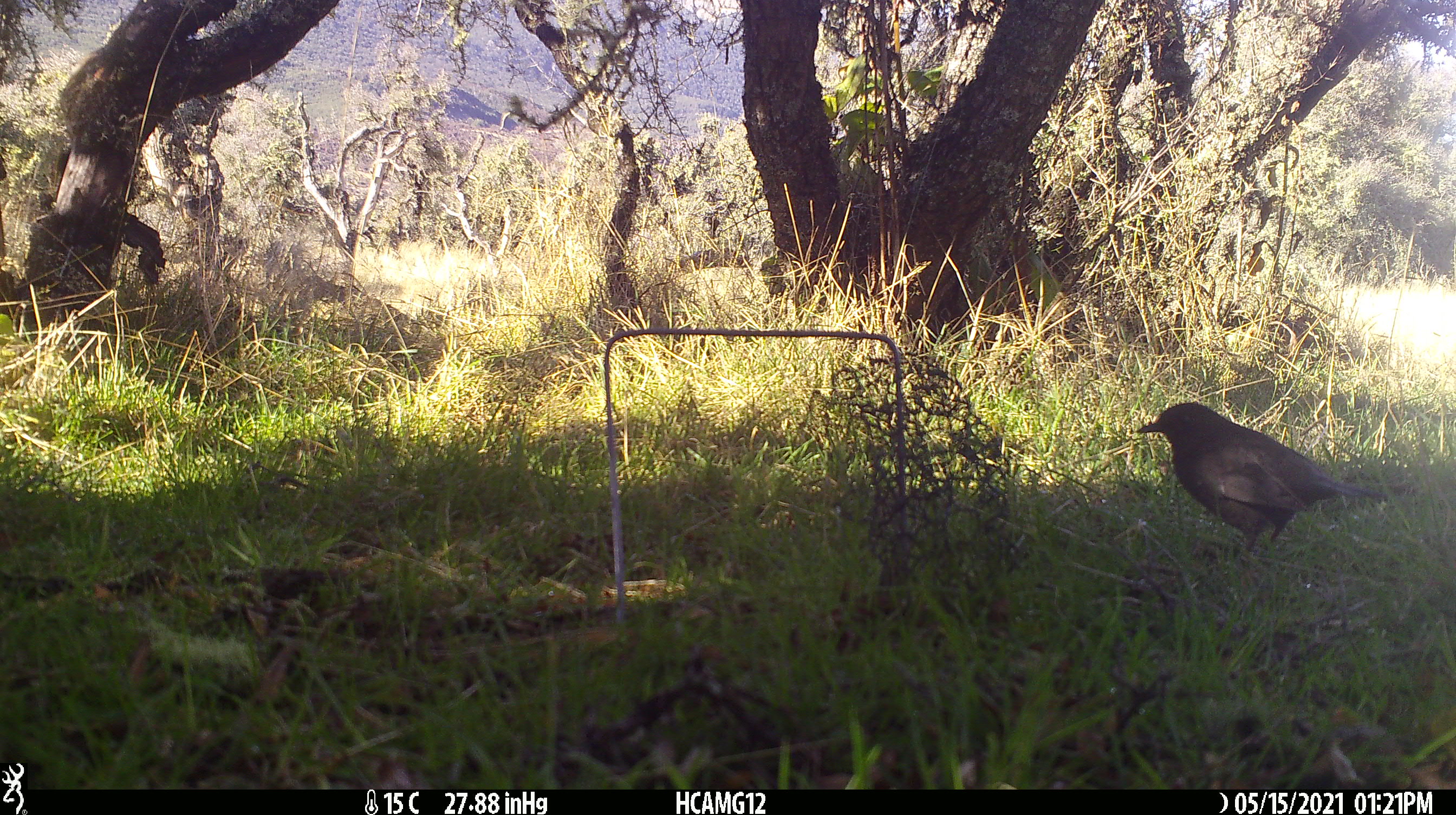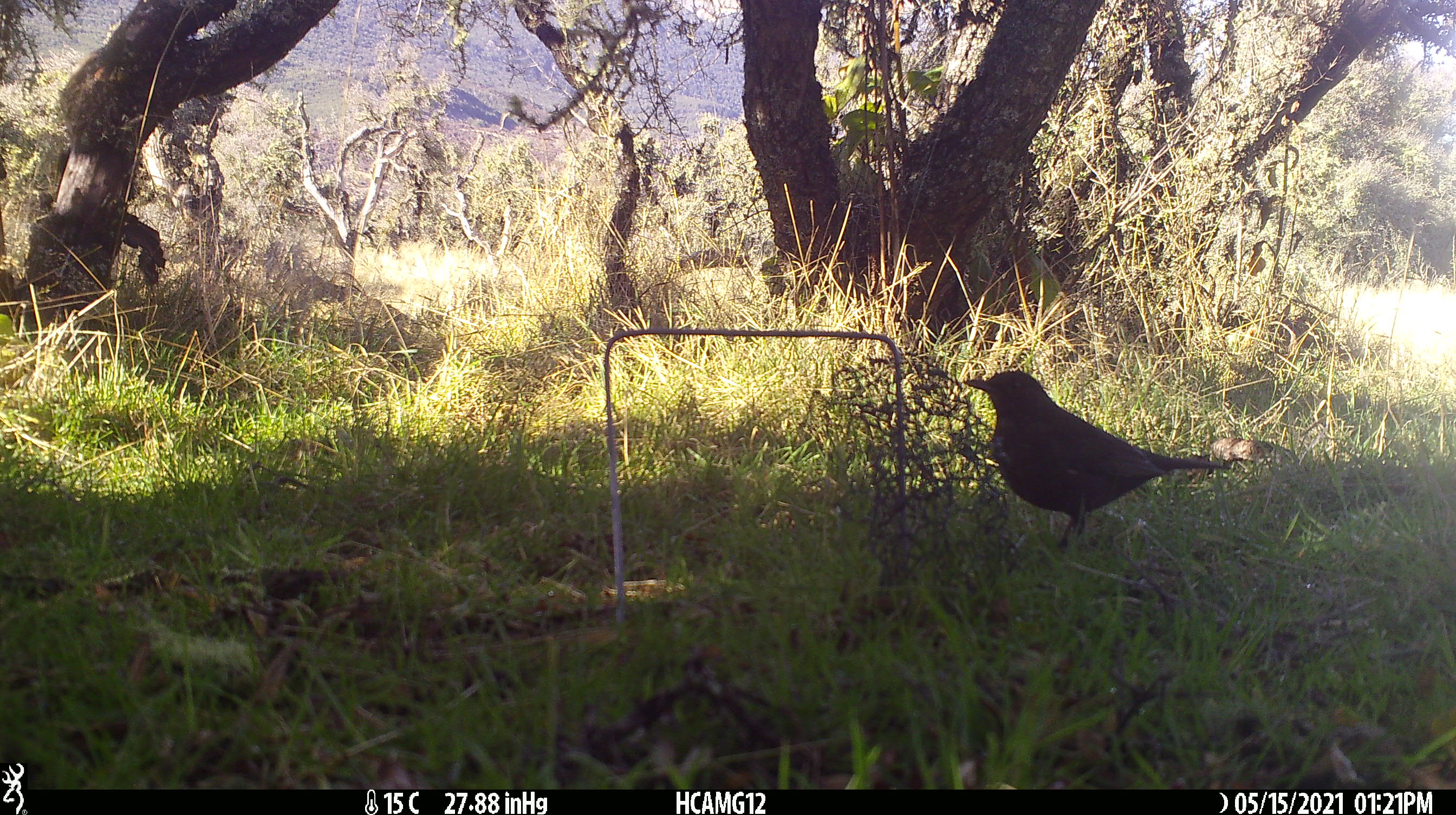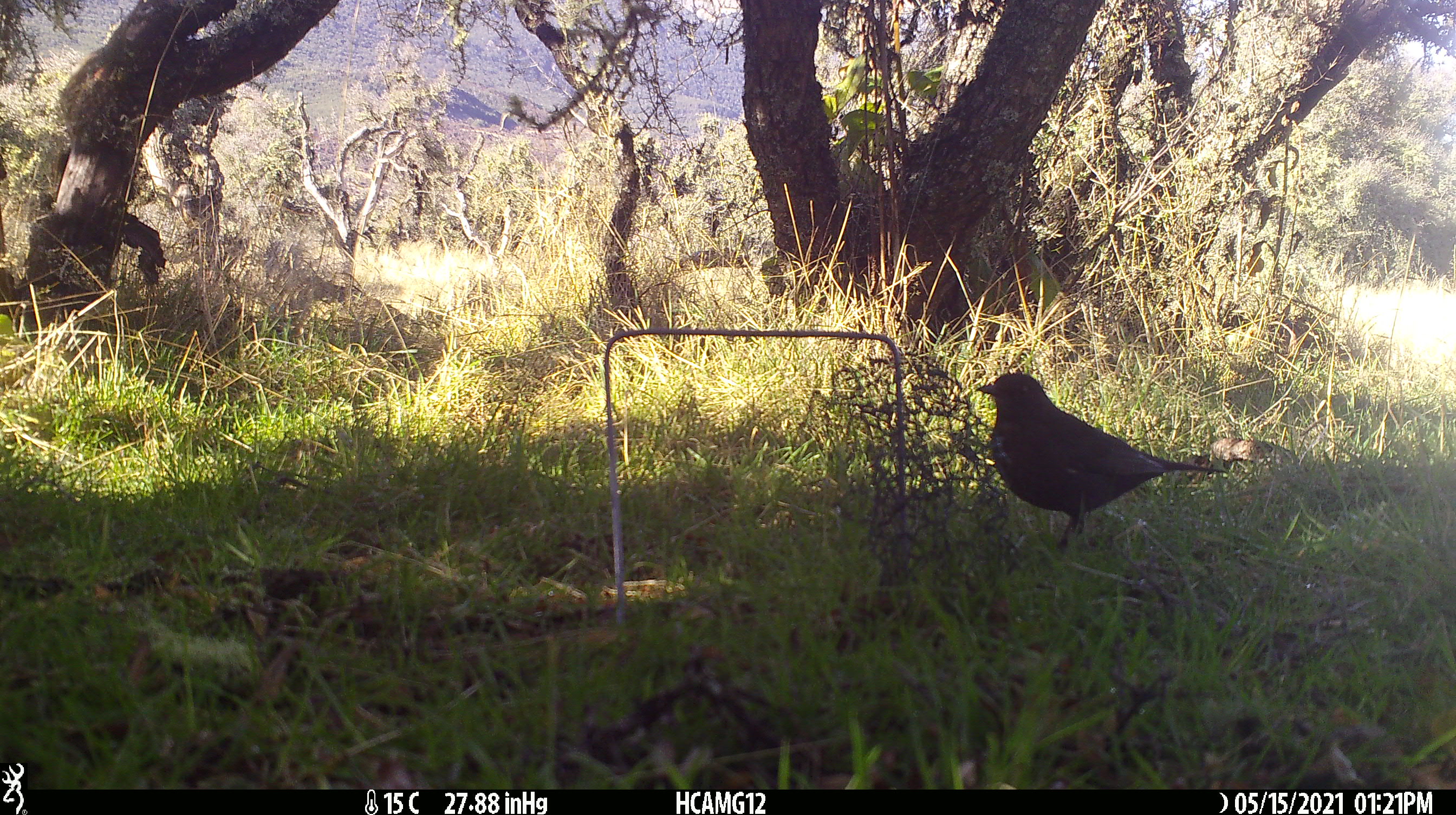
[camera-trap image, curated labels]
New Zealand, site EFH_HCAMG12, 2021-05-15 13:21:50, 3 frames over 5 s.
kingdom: Animalia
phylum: Chordata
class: Aves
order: Passeriformes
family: Turdidae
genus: Turdus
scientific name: Turdus merula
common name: eurasian blackbird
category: blackbird